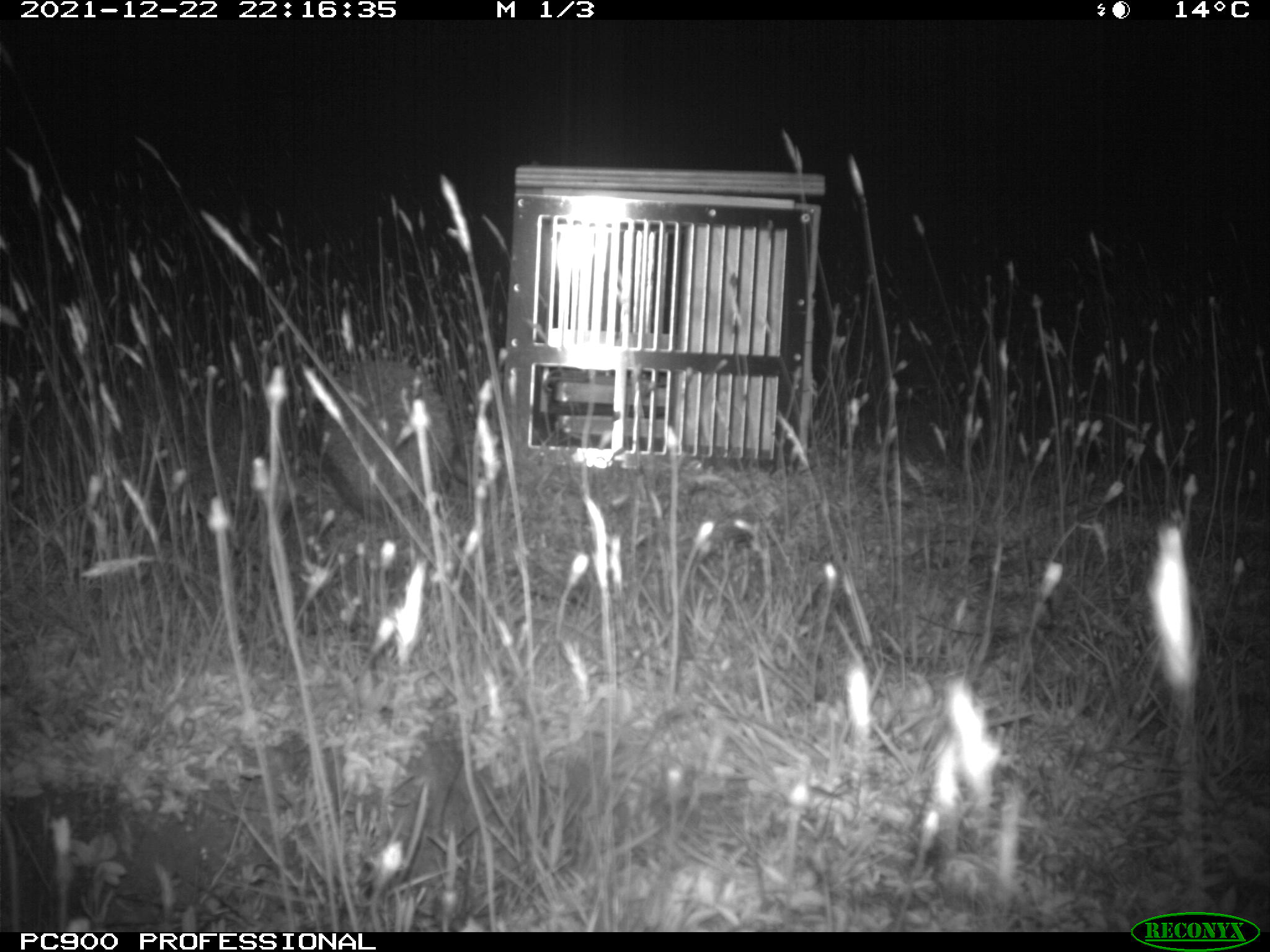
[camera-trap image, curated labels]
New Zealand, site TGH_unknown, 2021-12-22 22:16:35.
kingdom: Animalia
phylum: Chordata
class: Mammalia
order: Eulipotyphla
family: Erinaceidae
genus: Erinaceus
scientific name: Erinaceus europaeus europaeus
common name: european hedgehog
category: hedgehog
Hedgehog (european hedgehog) (Erinaceus europaeus europaeus).